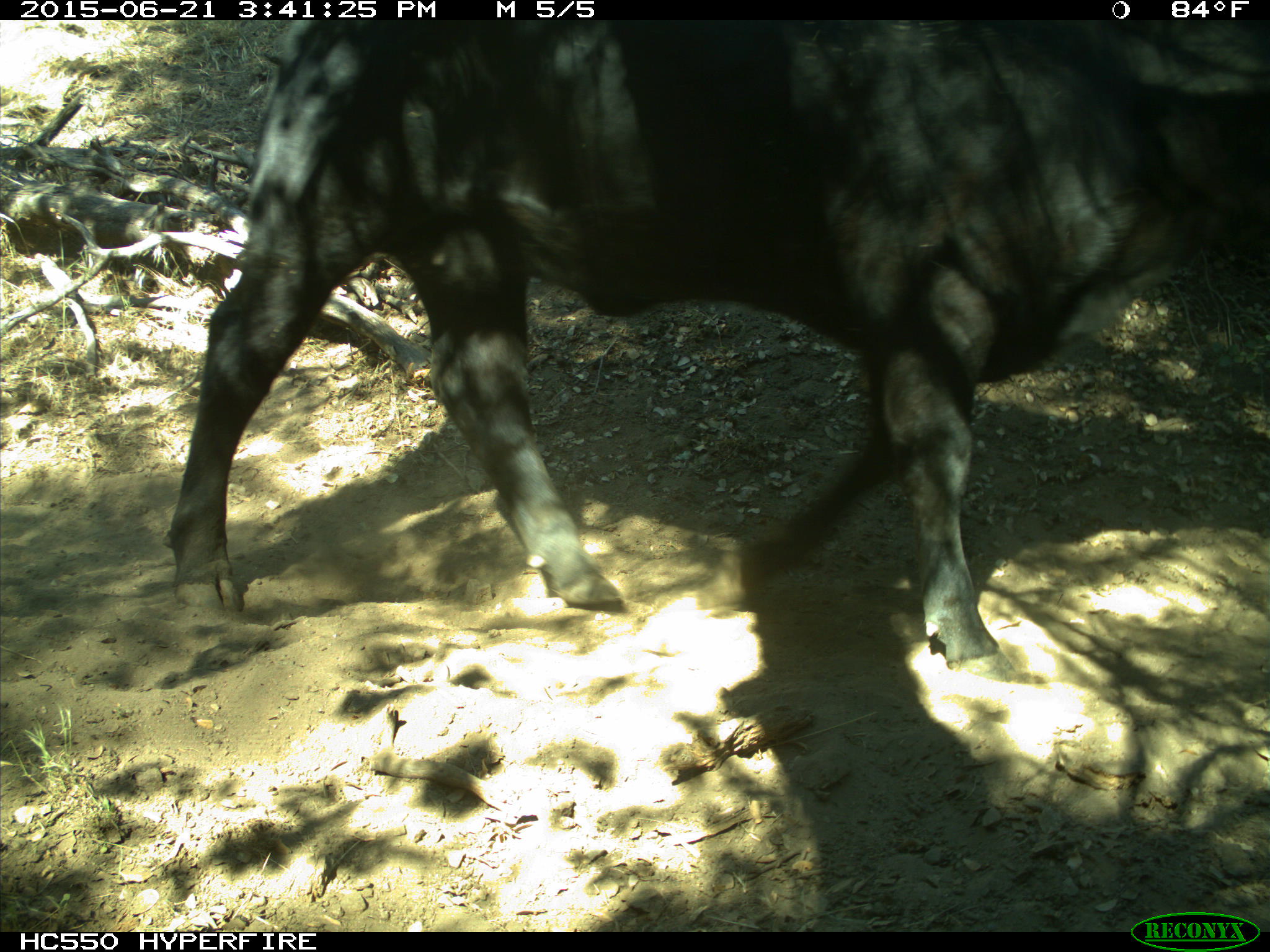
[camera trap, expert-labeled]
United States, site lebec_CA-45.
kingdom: Animalia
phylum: Chordata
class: Mammalia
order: Artiodactyla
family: Bovidae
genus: Bos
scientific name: Bos taurus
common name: domestic cow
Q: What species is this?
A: Bos taurus (domestic cow).